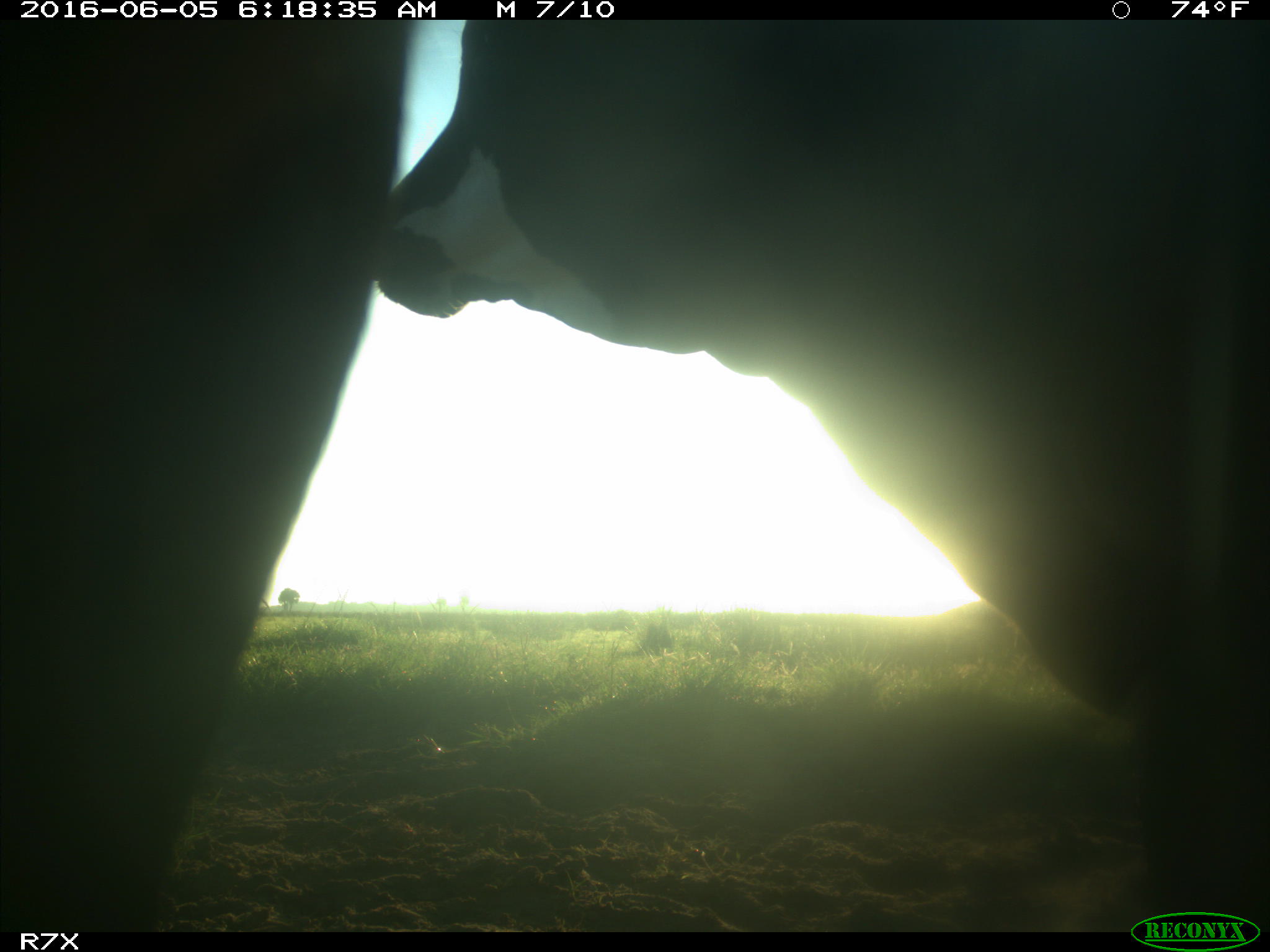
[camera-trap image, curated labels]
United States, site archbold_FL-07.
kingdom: Animalia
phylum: Chordata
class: Mammalia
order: Artiodactyla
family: Bovidae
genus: Bos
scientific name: Bos taurus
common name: domestic cow